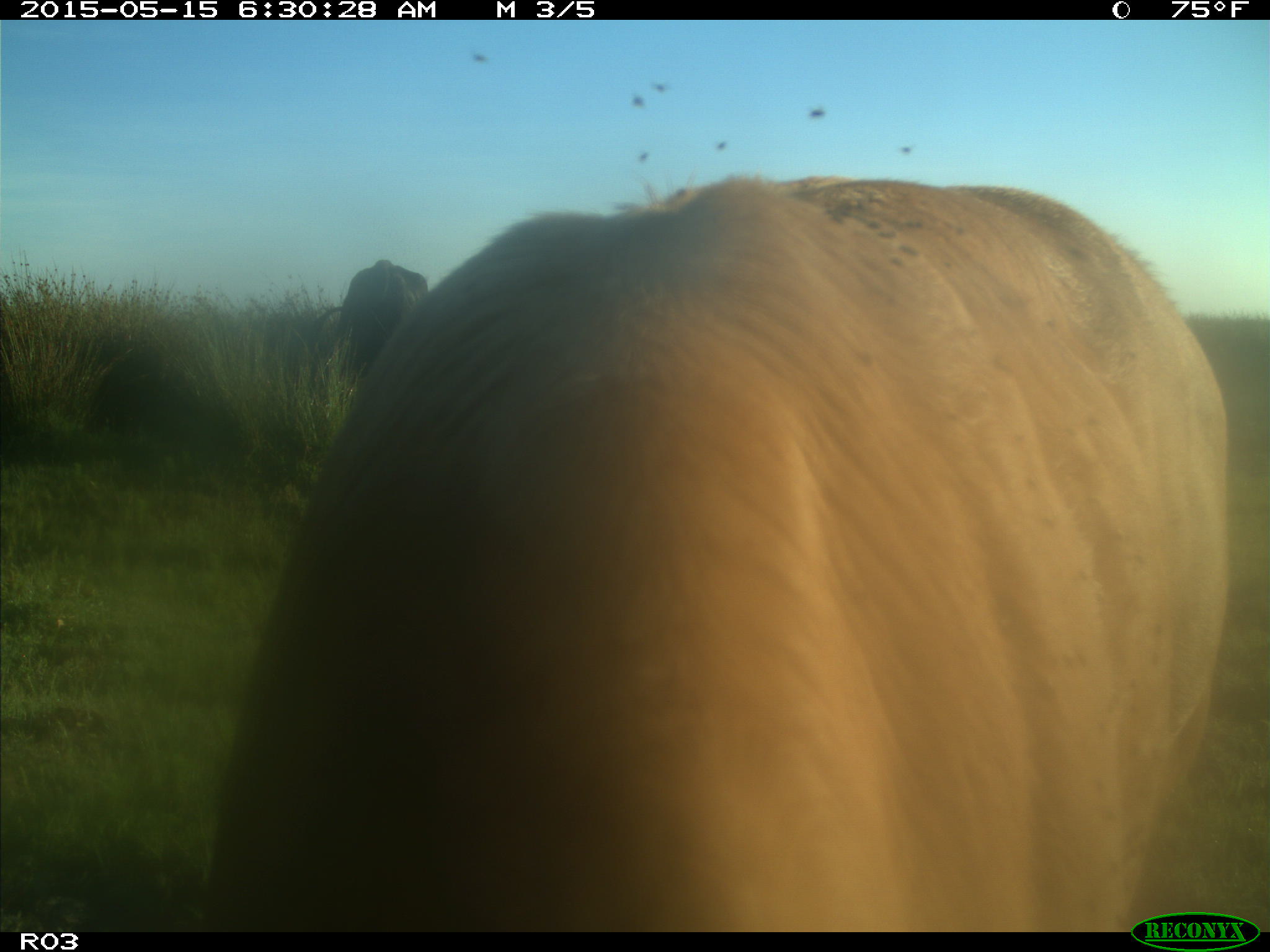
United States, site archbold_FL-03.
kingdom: Animalia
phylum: Chordata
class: Mammalia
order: Artiodactyla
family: Bovidae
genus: Bos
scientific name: Bos taurus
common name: domestic cow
Bos taurus (domestic cow).